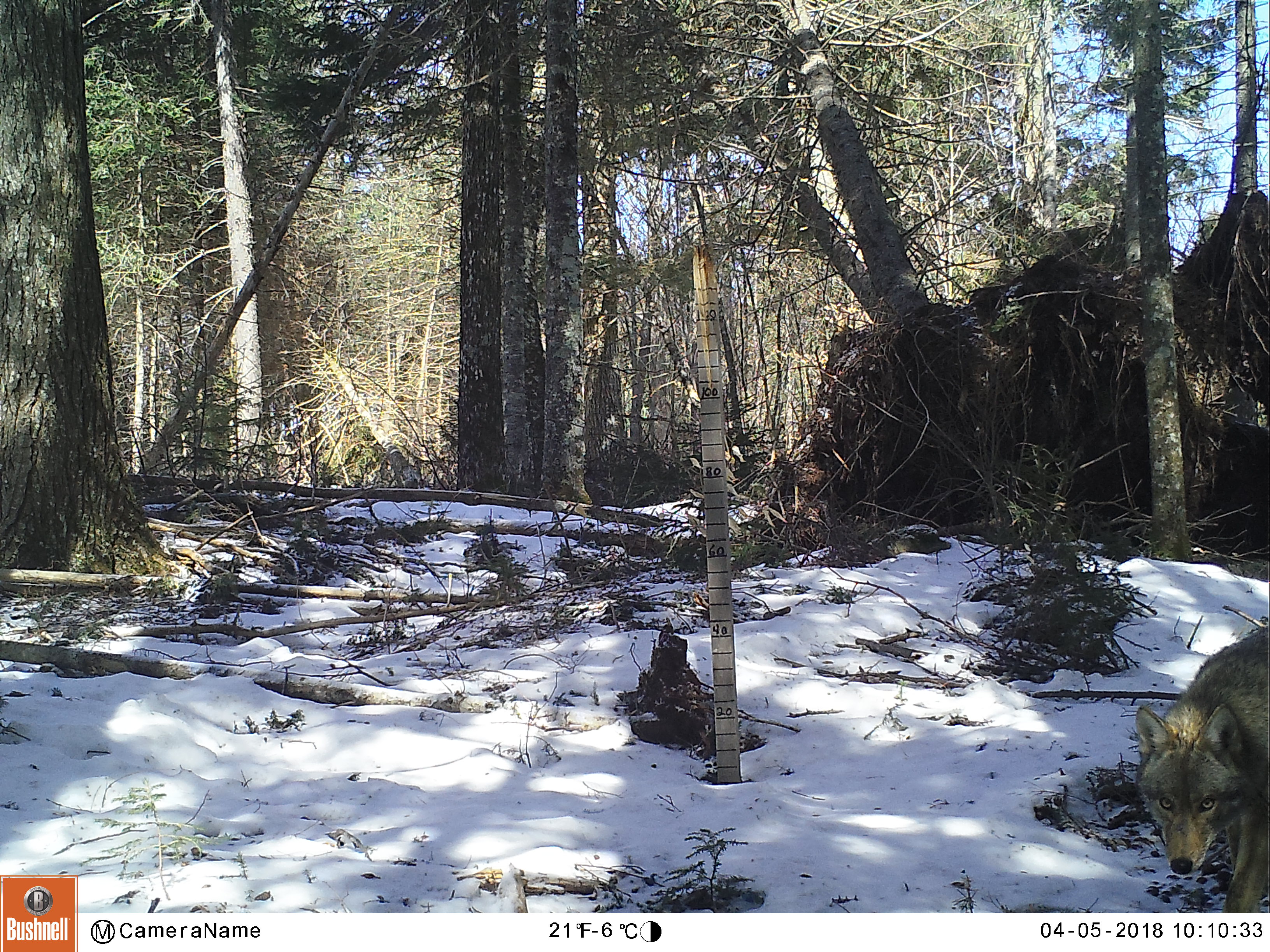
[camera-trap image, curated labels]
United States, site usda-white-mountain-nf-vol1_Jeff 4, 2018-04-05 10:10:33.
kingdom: Animalia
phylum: Chordata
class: Mammalia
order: Carnivora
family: Canidae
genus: Canis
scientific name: Canis latrans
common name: coyote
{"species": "coyote (Canis latrans)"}